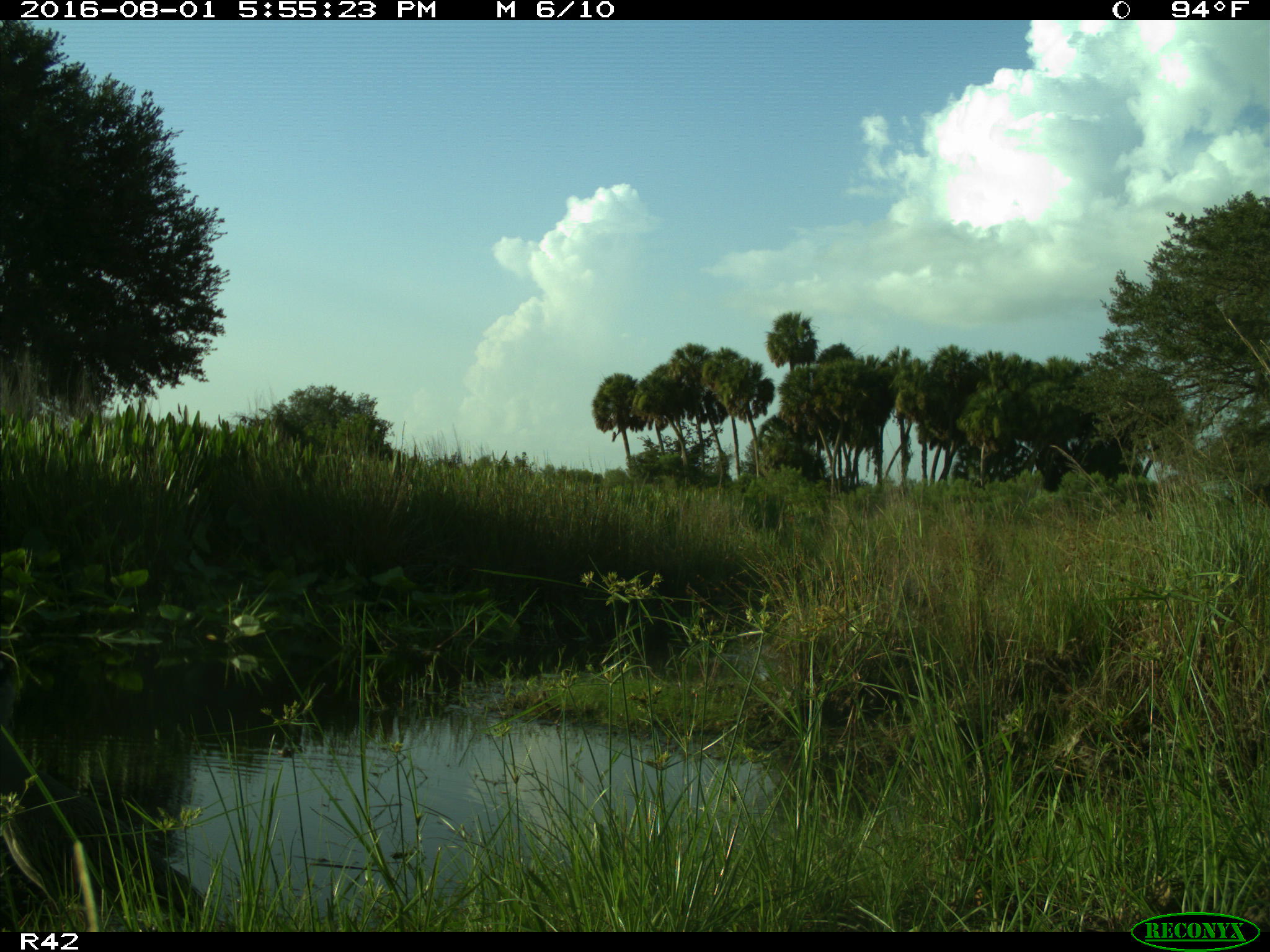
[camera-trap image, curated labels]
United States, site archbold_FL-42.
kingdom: Animalia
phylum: Chordata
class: Aves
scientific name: Aves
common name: birds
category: unidentified bird